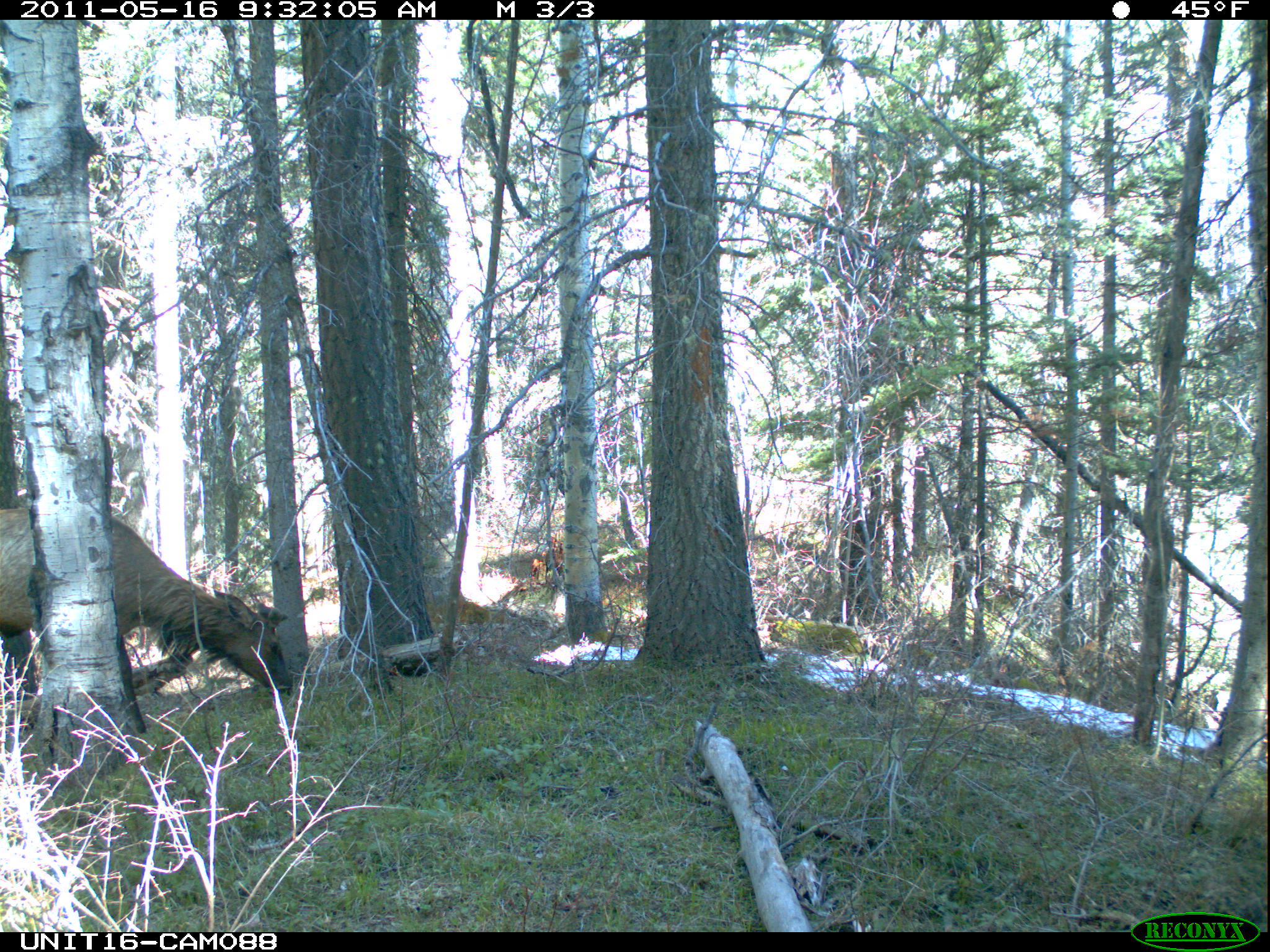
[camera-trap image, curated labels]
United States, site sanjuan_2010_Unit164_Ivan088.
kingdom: Animalia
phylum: Chordata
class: Mammalia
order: Artiodactyla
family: Cervidae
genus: Cervus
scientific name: Cervus elaphus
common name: red deer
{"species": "Cervus elaphus (red deer)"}